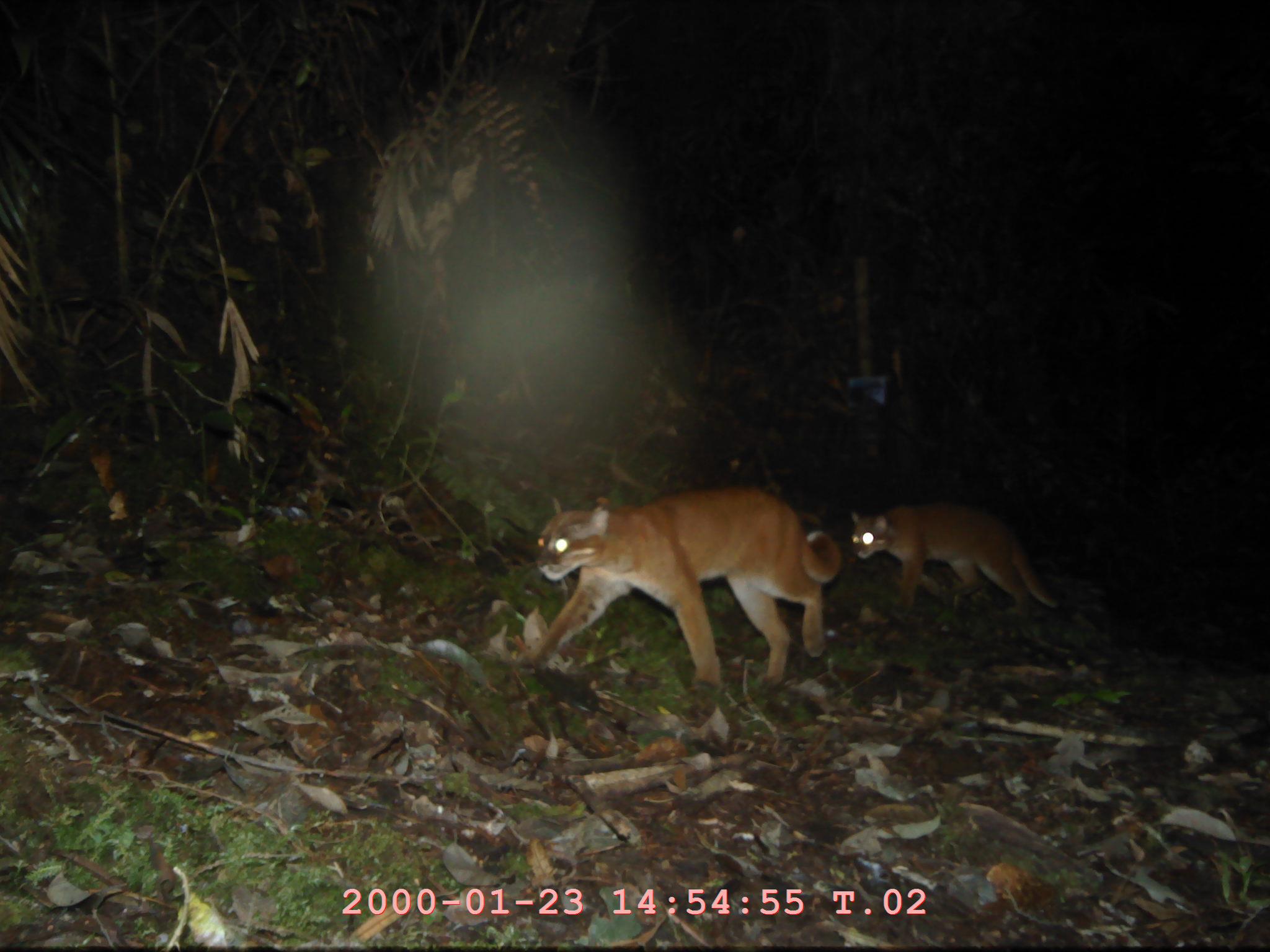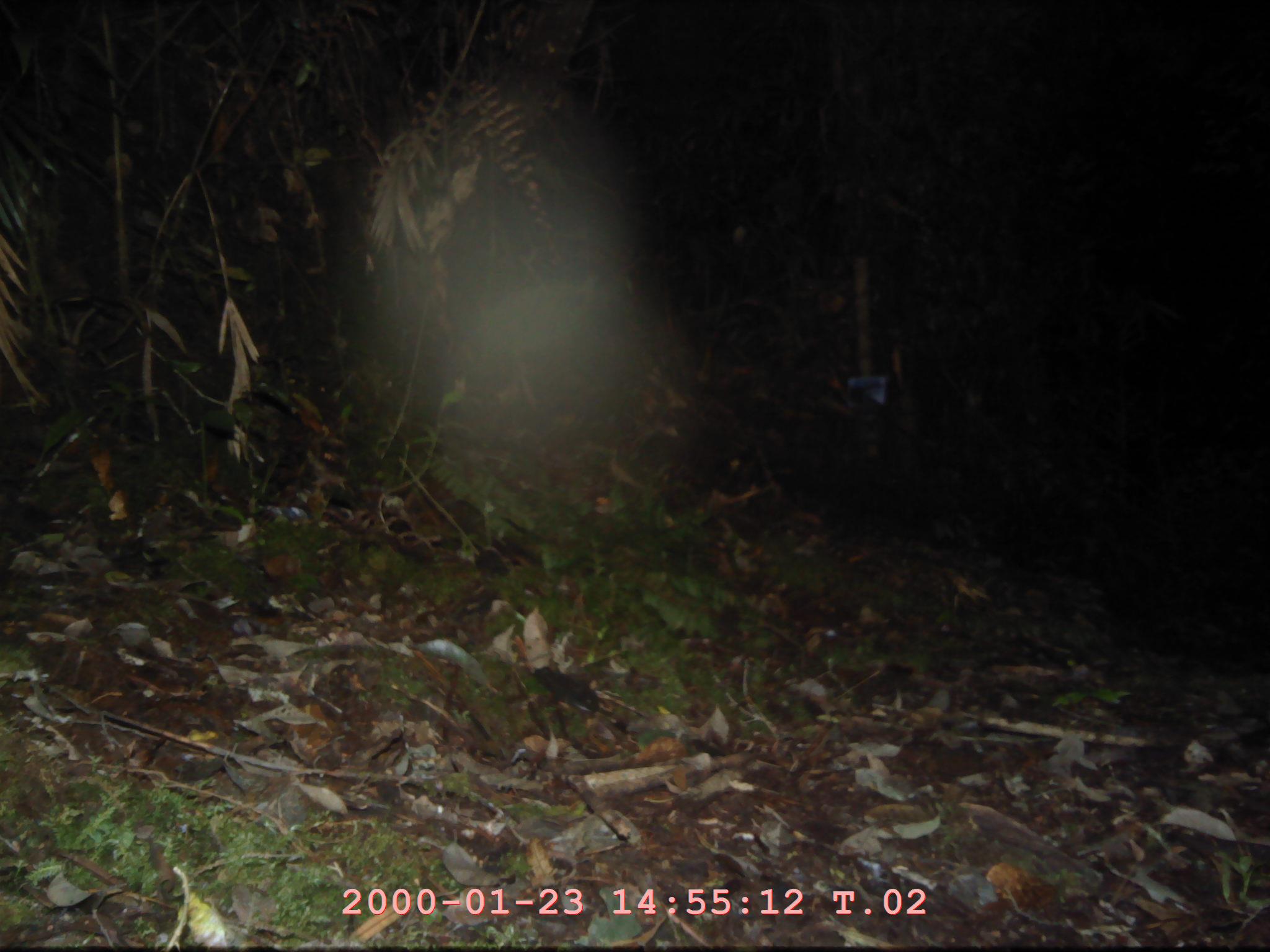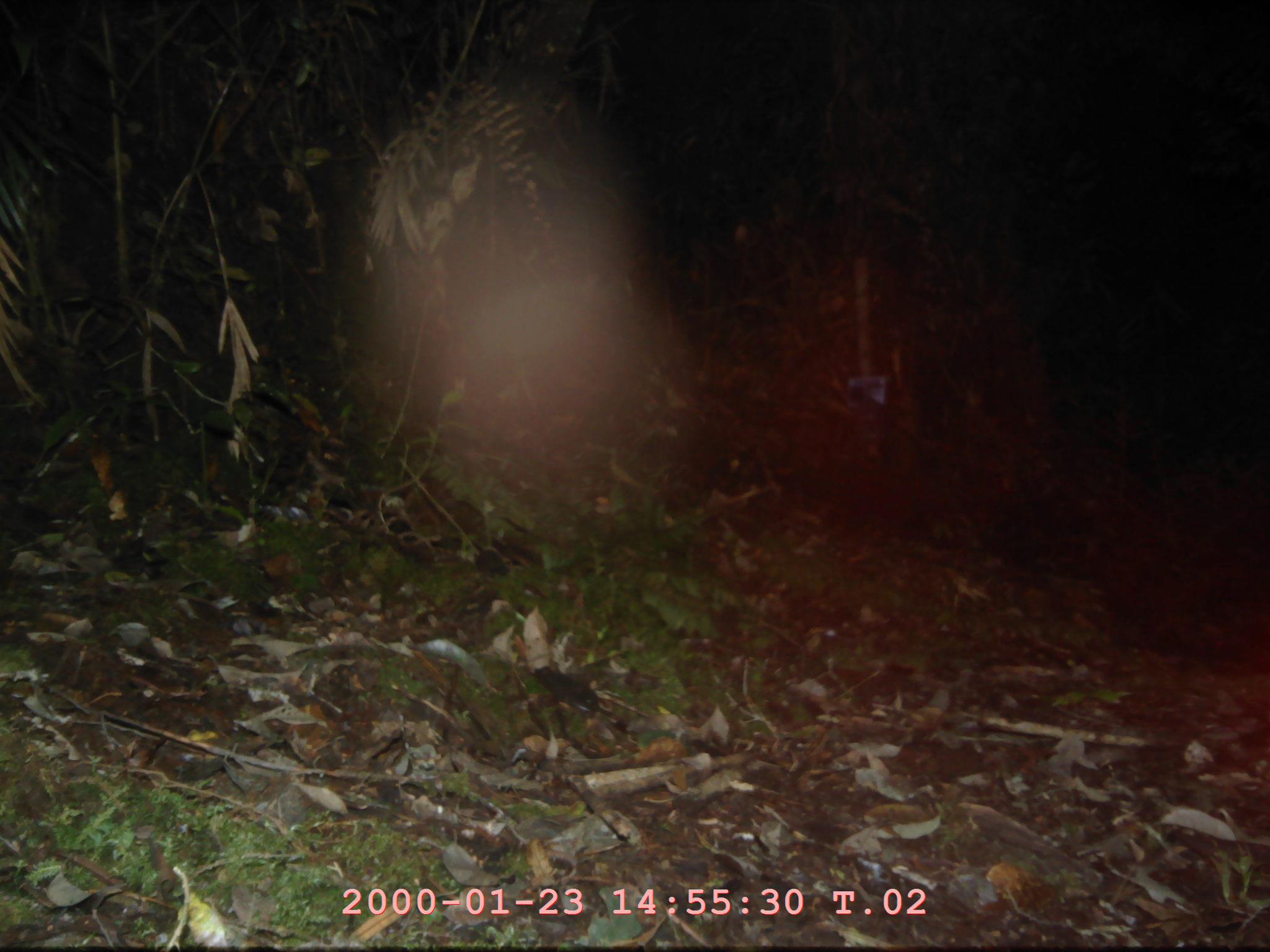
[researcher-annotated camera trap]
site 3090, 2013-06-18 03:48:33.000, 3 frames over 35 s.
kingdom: Animalia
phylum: Chordata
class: Mammalia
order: Carnivora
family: Felidae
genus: Catopuma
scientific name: Catopuma temminckii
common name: asian golden cat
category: pardofelis temminckii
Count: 2.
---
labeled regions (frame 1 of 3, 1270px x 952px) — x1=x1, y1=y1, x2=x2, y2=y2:
pardofelis temminckii: x1=525, y1=485, x2=842, y2=694; x1=850, y1=499, x2=1058, y2=615